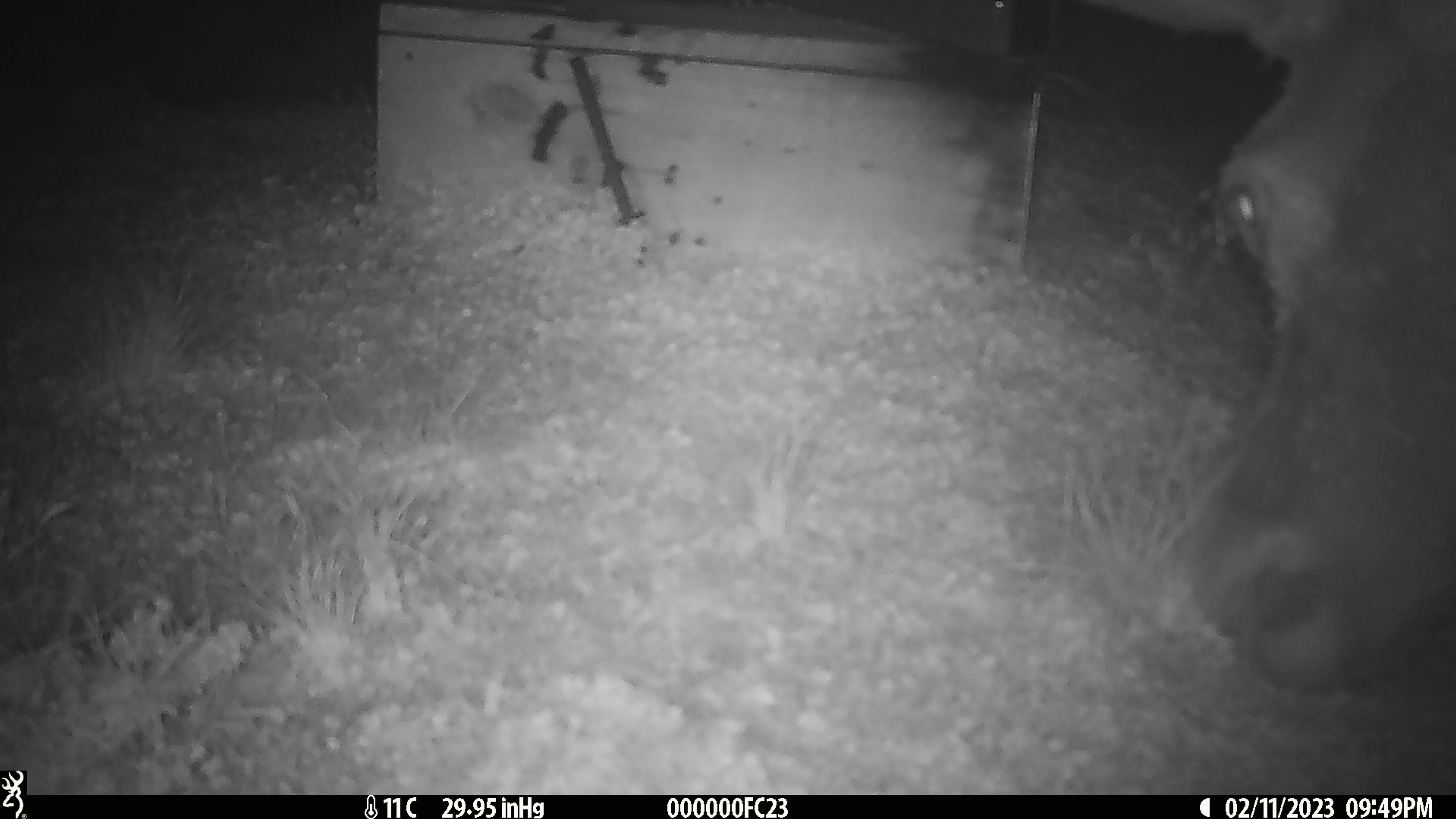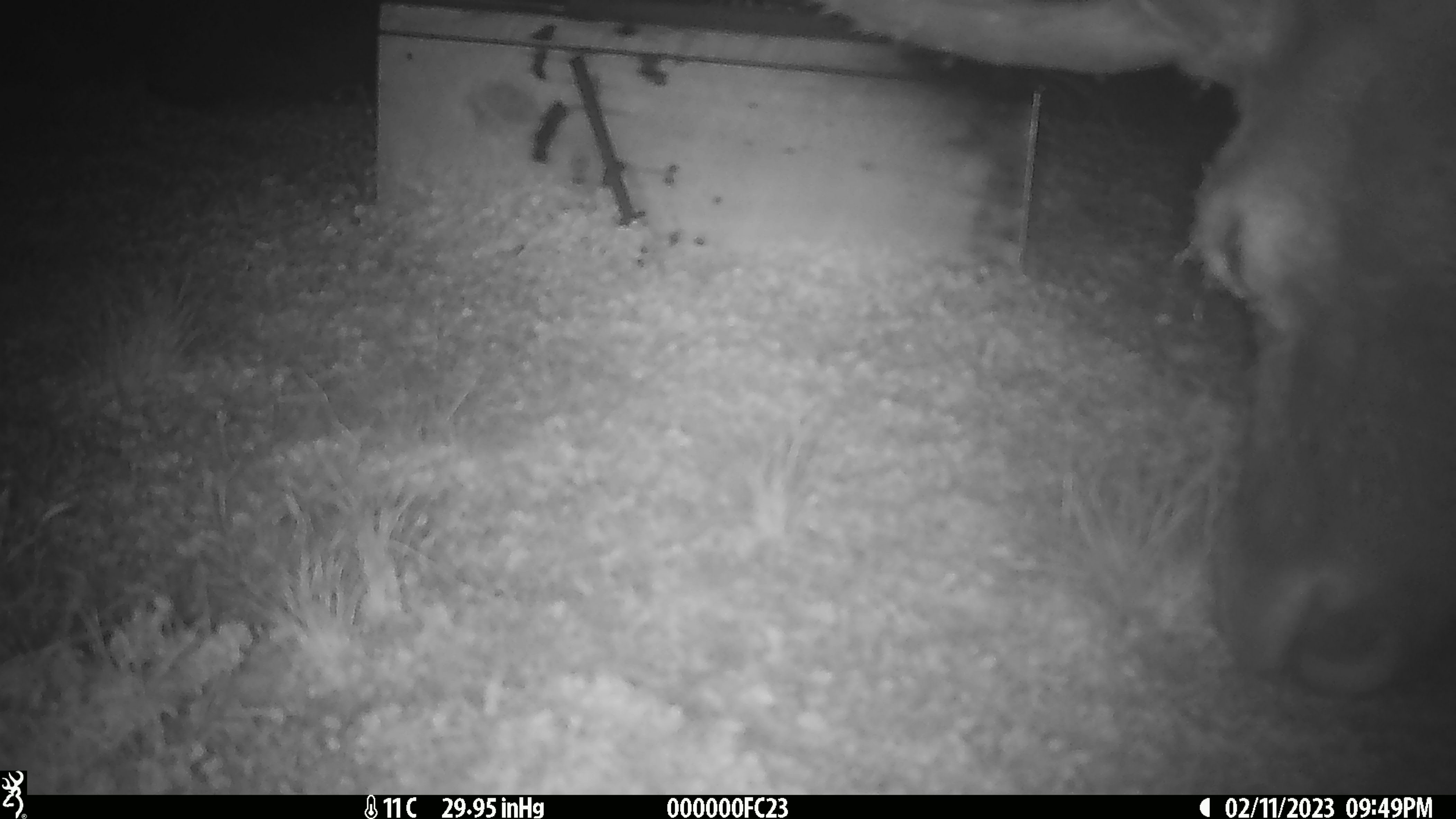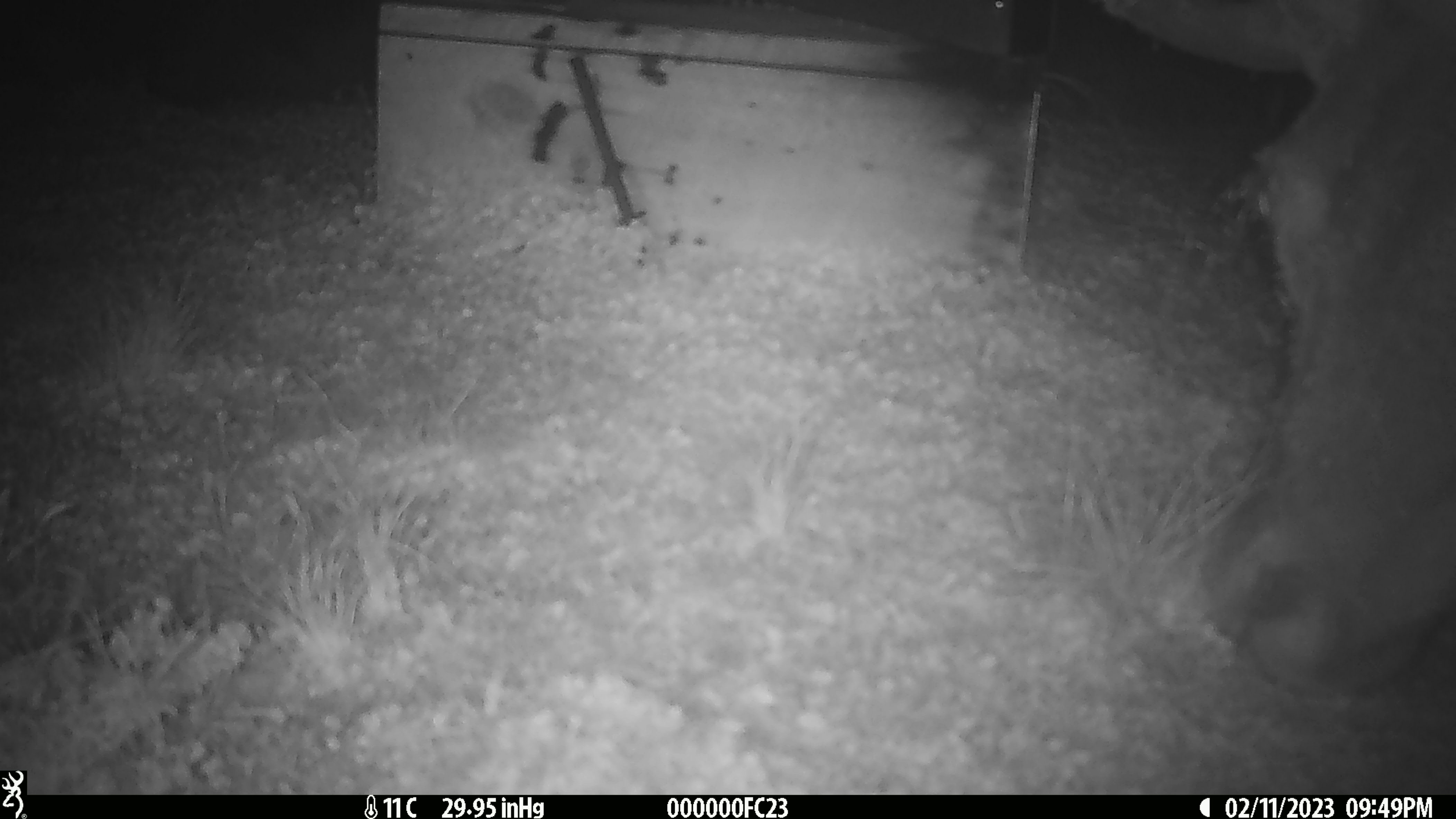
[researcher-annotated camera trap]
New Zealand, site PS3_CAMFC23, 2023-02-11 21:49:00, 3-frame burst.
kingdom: Animalia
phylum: Chordata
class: Mammalia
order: Artiodactyla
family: Cervidae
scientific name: Cervidae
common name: deer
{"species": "deer (Cervidae)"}